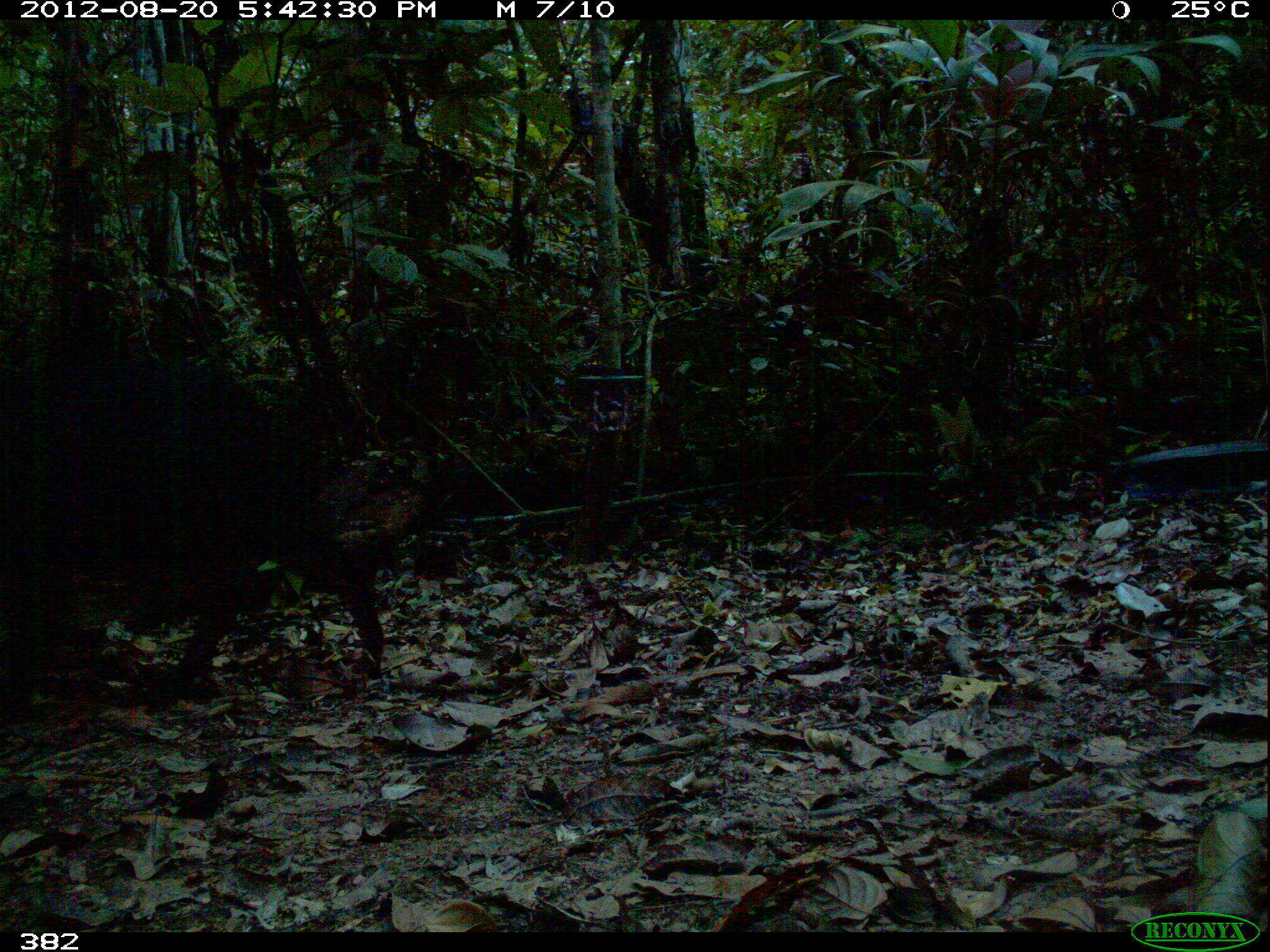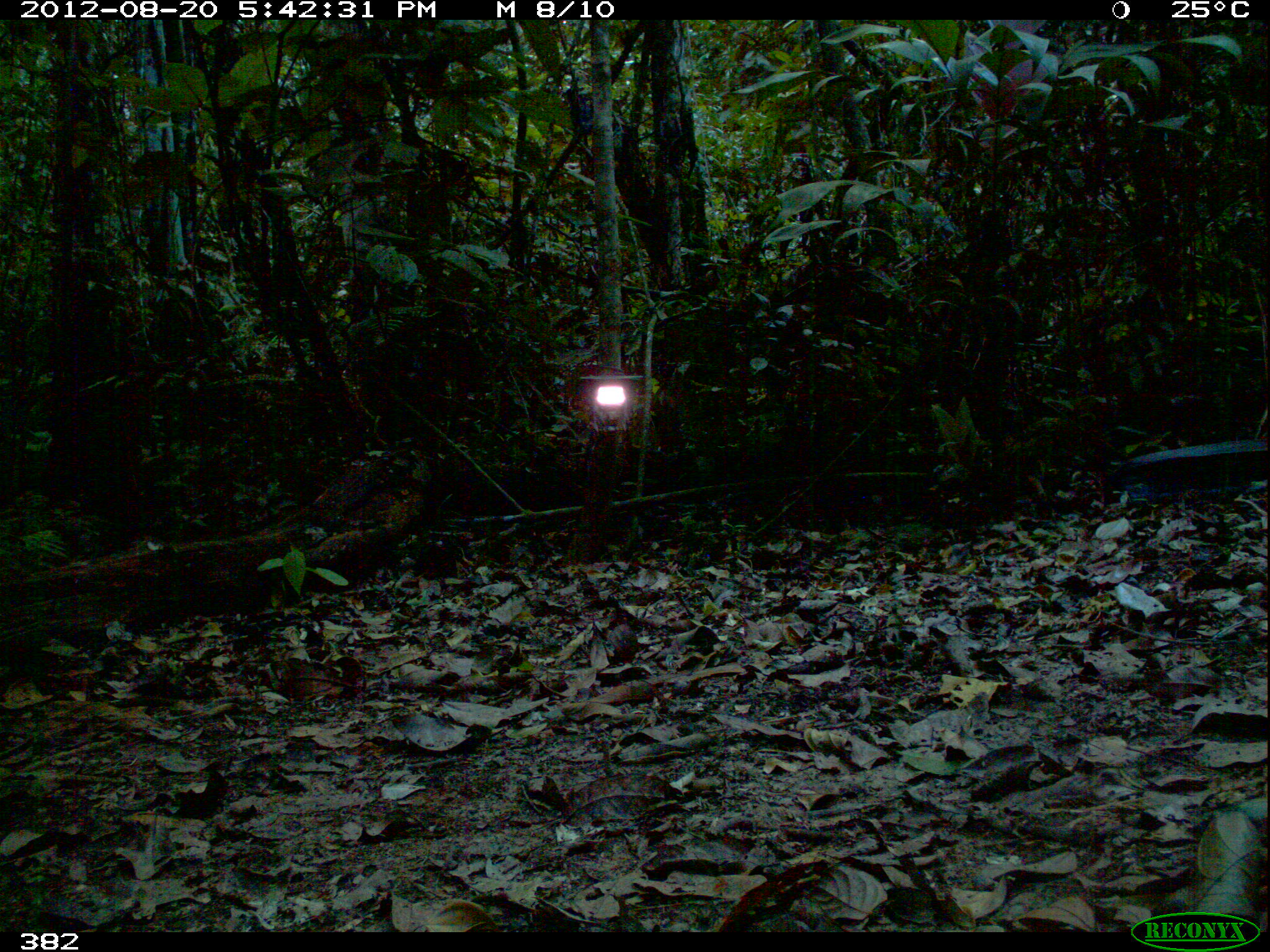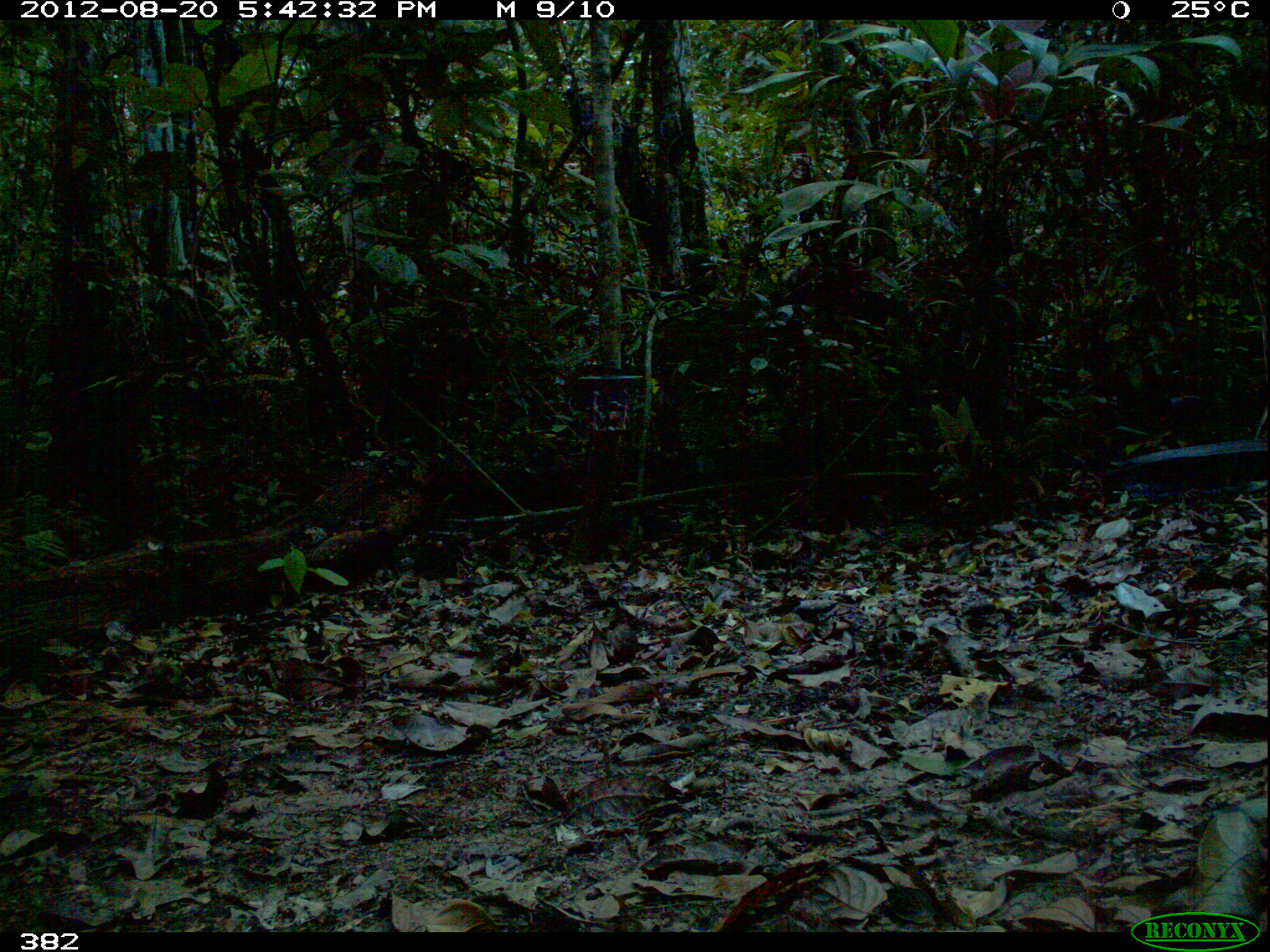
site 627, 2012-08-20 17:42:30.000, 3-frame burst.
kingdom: Animalia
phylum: Chordata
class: Mammalia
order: Artiodactyla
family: Tayassuidae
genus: Tayassu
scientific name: Tayassu pecari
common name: white-lipped peccary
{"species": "Tayassu pecari (white-lipped peccary)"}